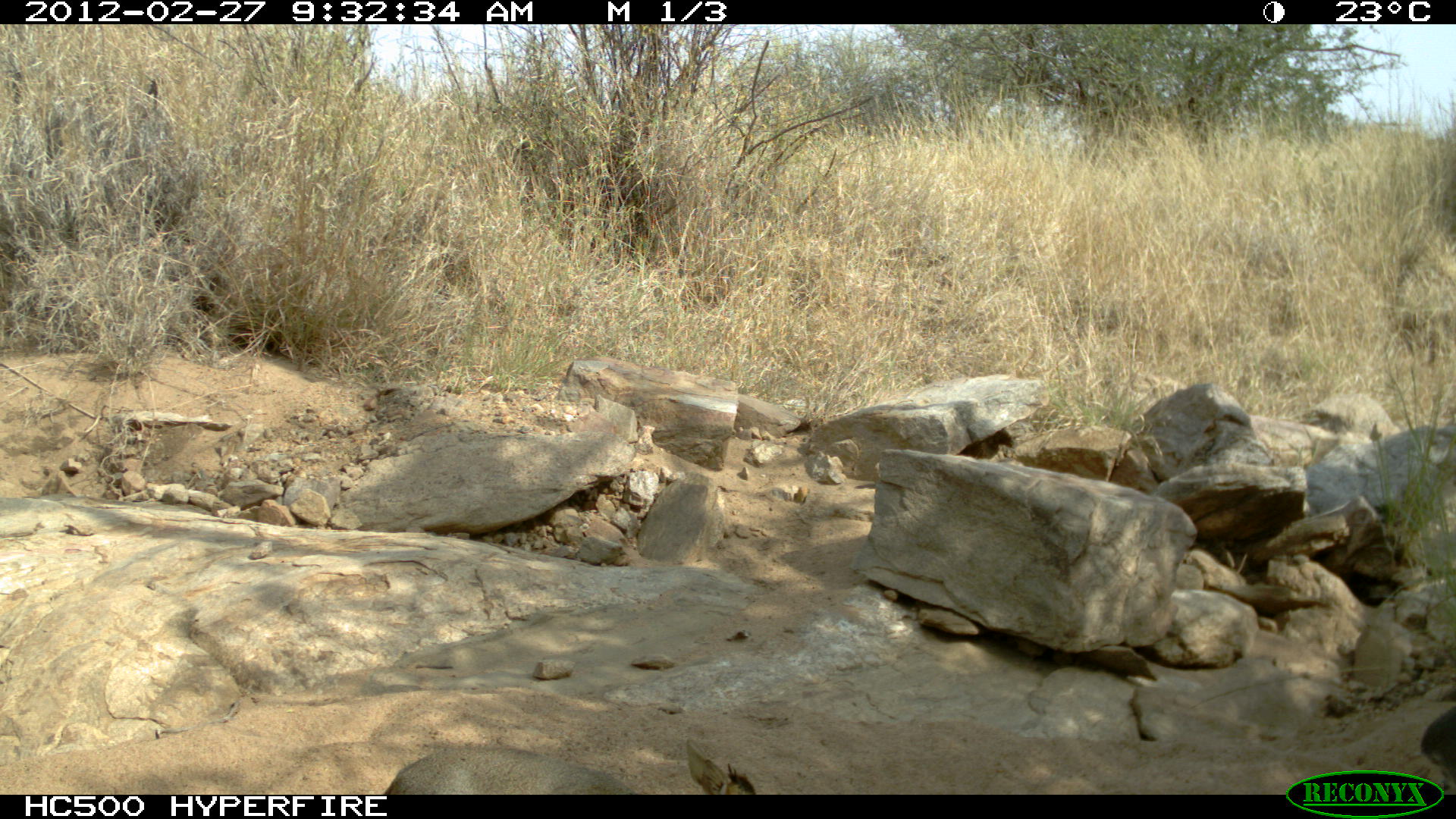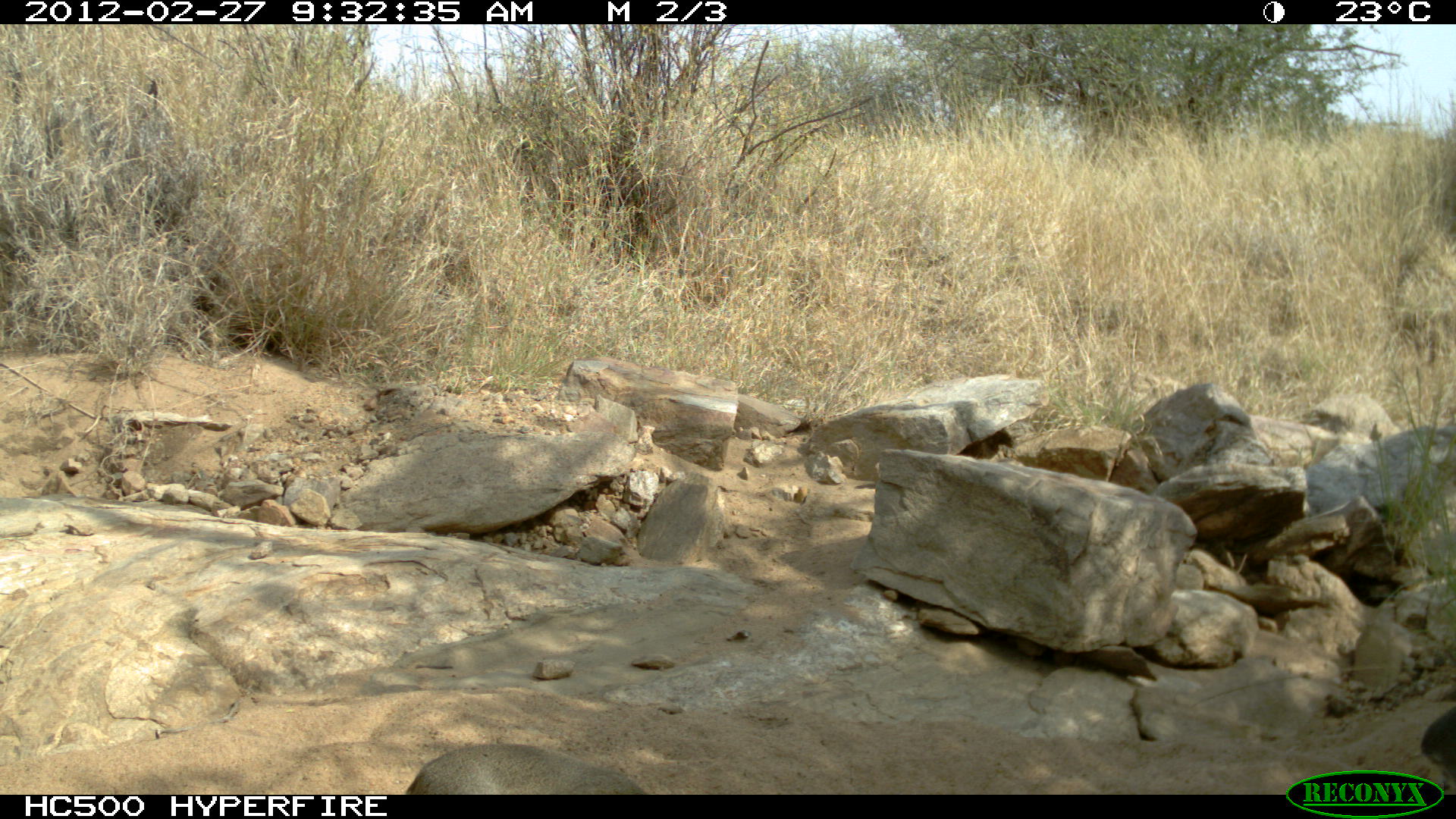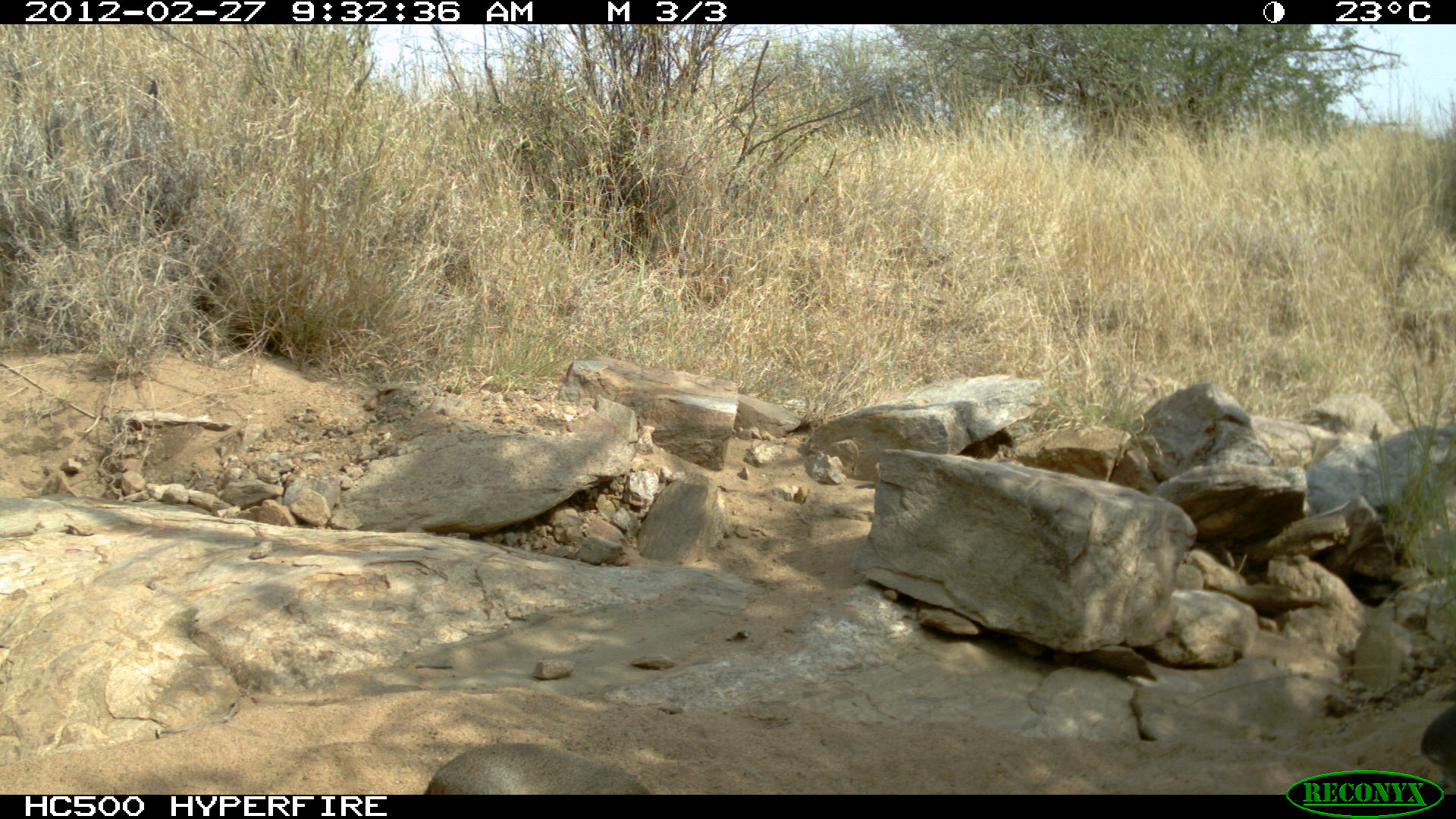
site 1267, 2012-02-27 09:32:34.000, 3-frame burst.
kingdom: Animalia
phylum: Chordata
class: Mammalia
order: Artiodactyla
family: Bovidae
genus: Madoqua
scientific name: Madoqua guentheri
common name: günther's dik-dik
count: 2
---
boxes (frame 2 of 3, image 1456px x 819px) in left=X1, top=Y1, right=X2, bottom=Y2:
madoqua guentheri: left=406, top=742, right=646, bottom=795